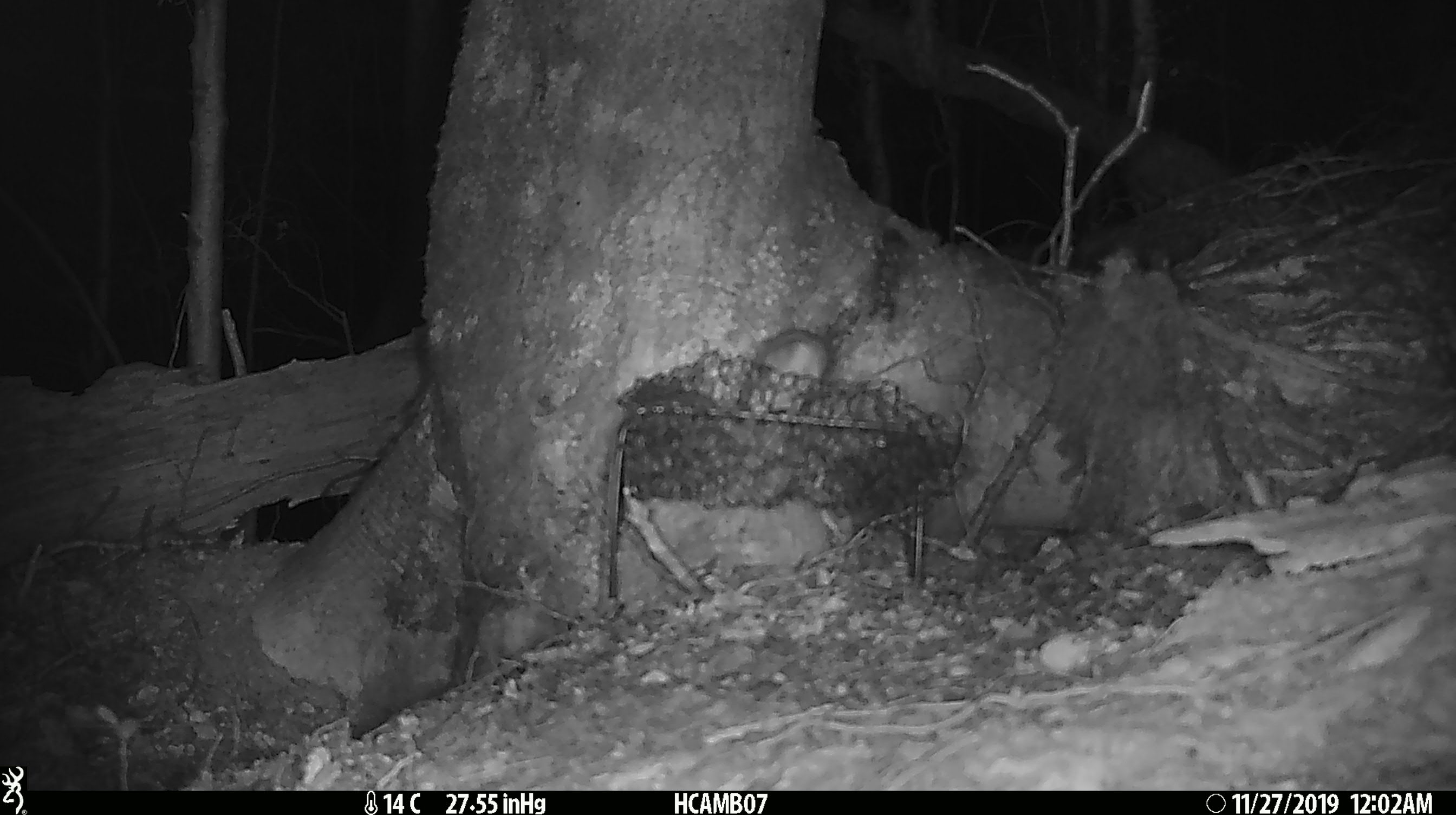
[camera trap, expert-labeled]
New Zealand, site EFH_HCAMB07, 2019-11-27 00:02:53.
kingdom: Animalia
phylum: Chordata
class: Mammalia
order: Rodentia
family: Muridae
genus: Mus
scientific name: Mus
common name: mouse